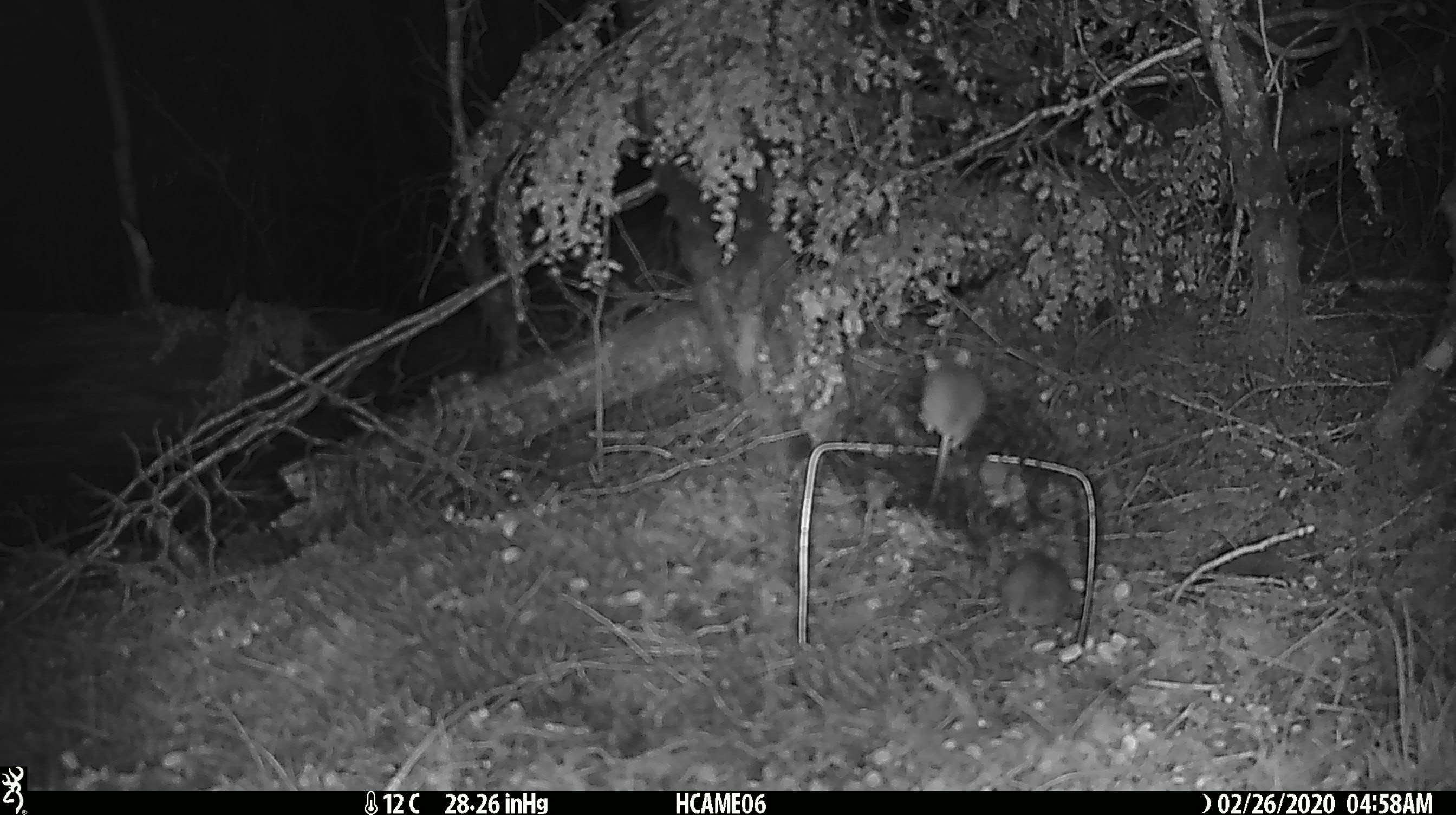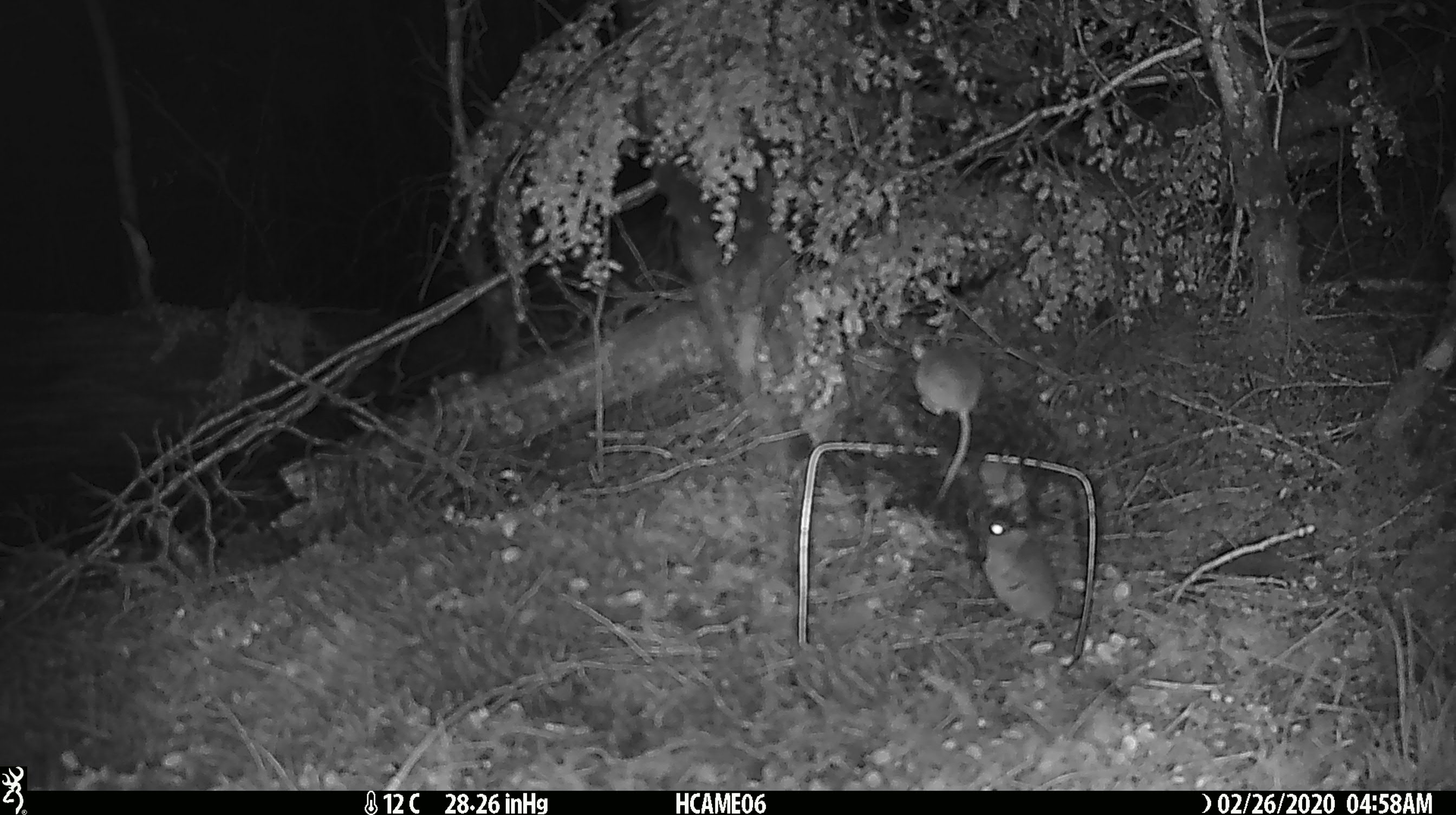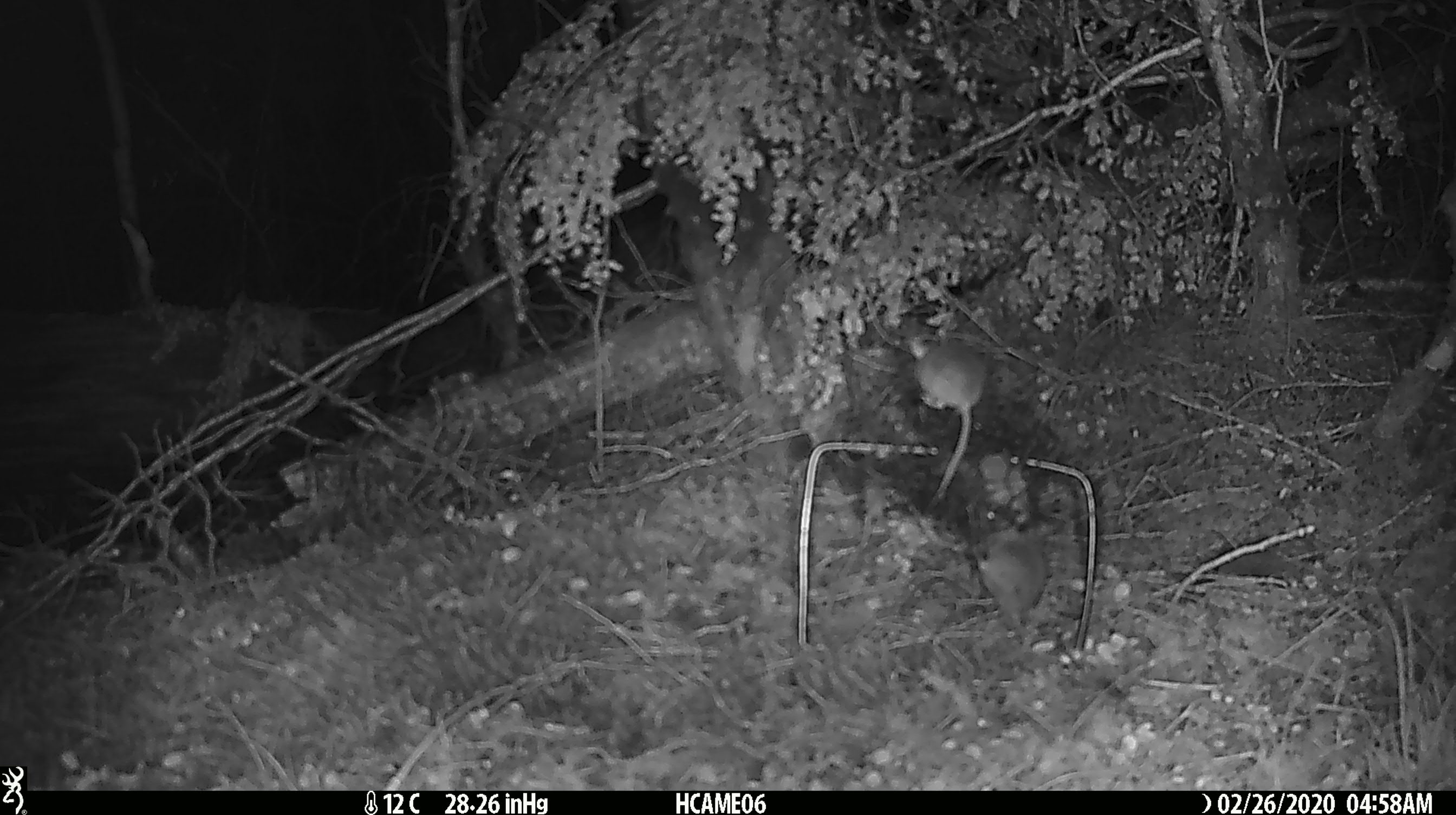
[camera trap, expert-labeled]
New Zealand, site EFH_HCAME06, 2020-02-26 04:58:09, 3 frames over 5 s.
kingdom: Animalia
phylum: Chordata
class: Mammalia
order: Rodentia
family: Muridae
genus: Mus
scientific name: Mus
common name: mouse